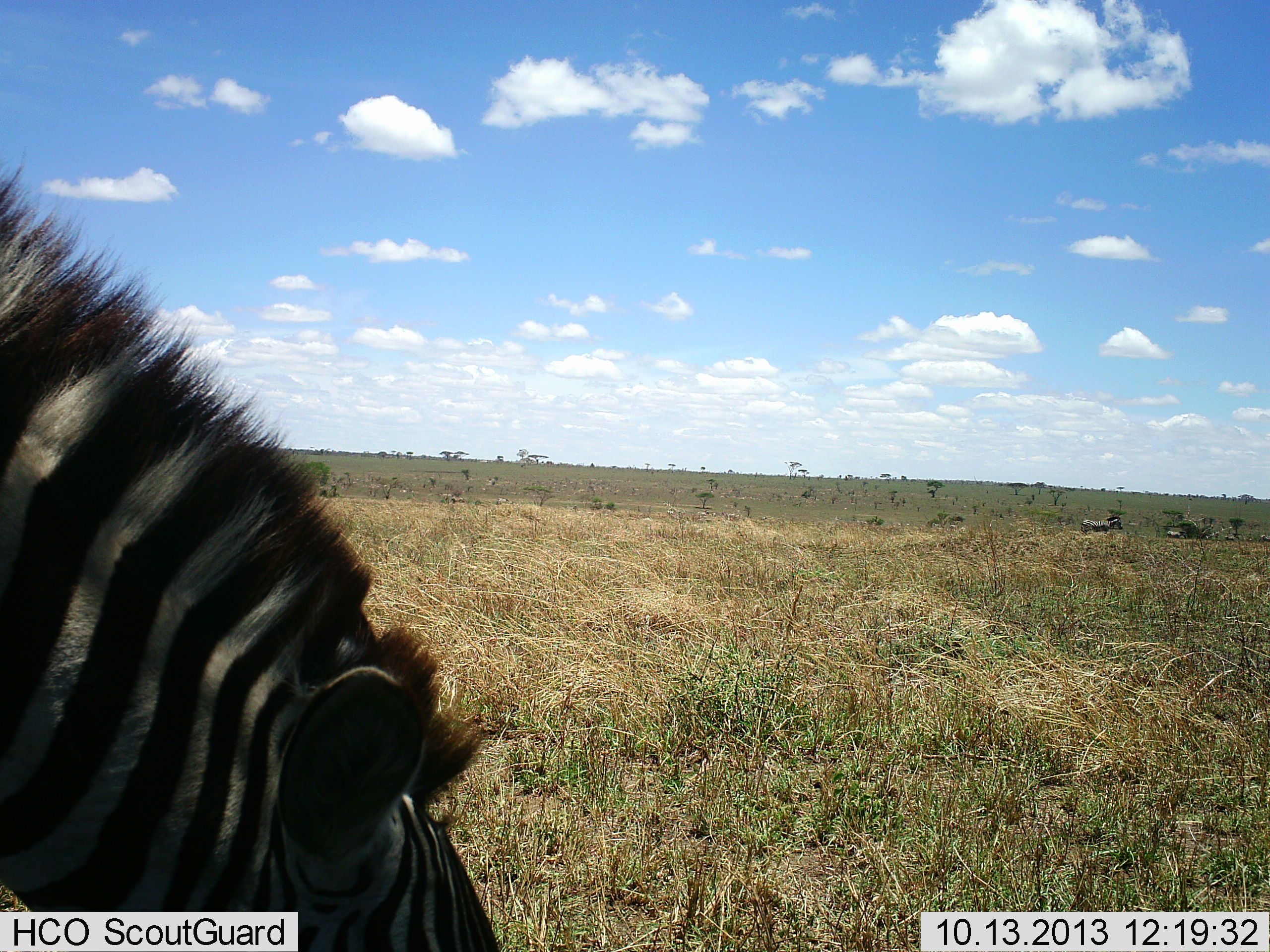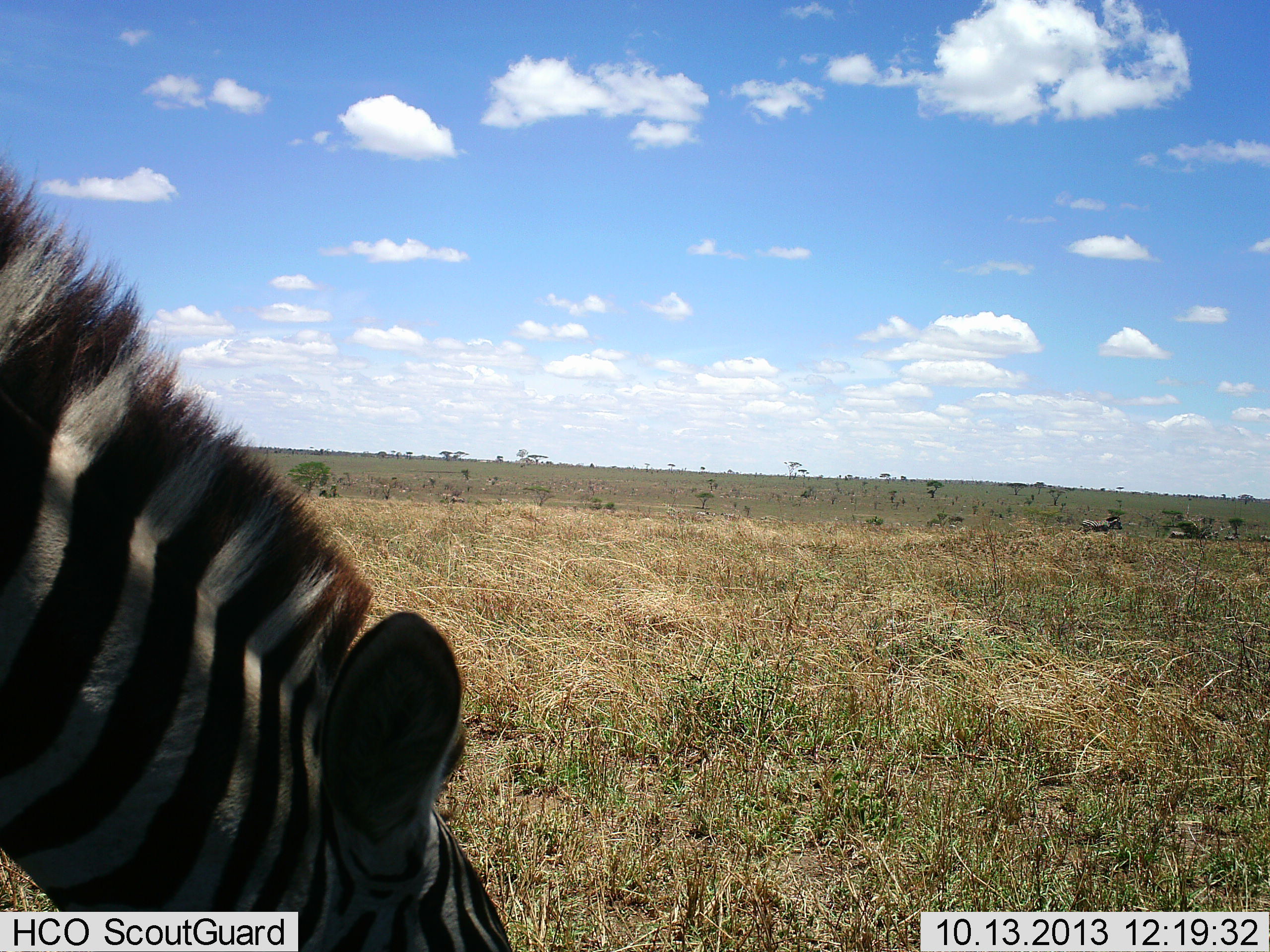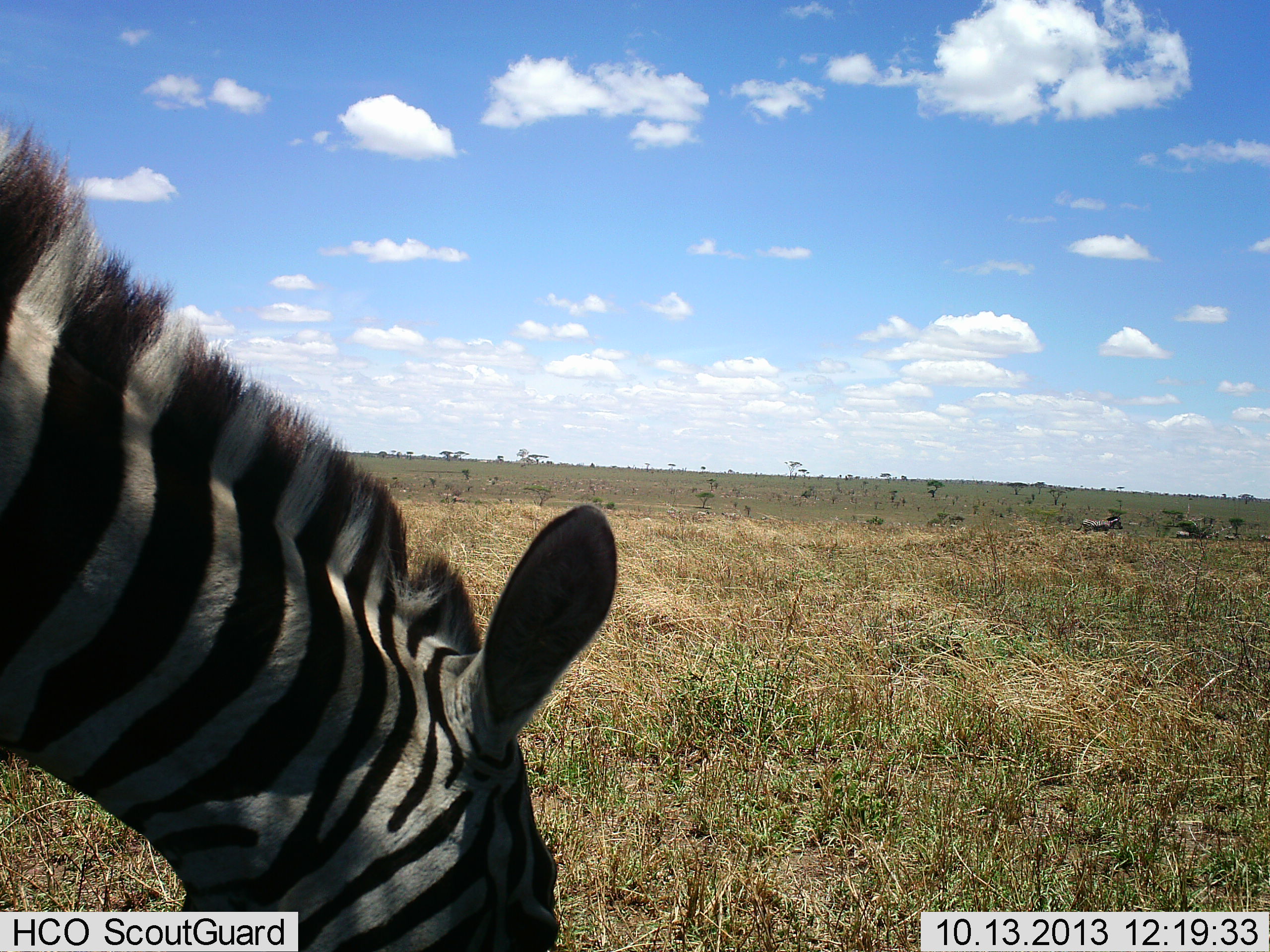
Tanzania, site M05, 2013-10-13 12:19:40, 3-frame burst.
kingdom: Animalia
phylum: Chordata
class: Mammalia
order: Perissodactyla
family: Equidae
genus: Equus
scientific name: Equus quagga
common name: plains zebra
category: zebra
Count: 1.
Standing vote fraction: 40%.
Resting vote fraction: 0%.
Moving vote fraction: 20%.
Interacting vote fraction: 0%.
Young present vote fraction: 0%.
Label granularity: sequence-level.